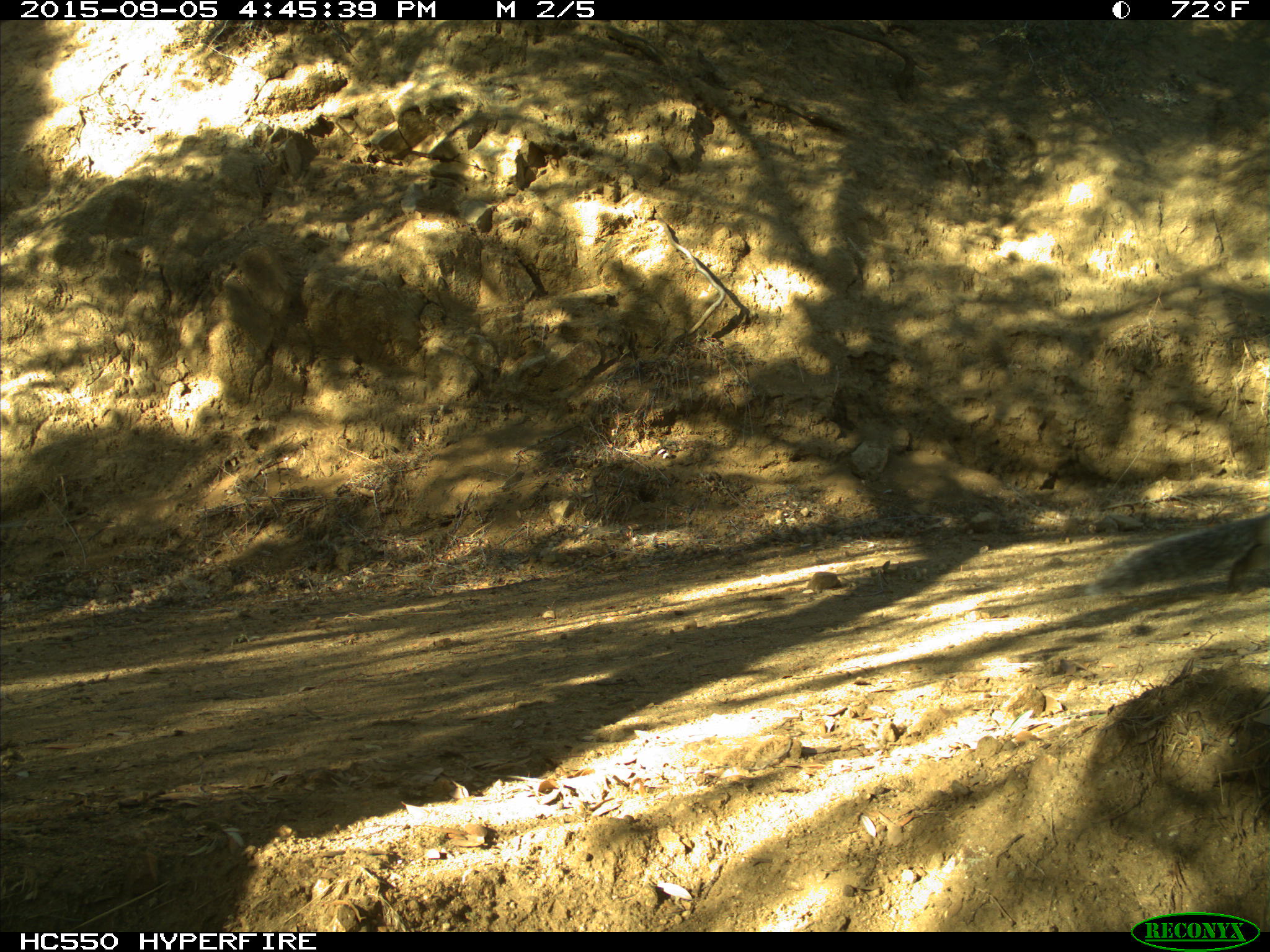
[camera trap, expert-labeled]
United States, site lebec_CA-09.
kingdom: Animalia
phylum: Chordata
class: Mammalia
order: Rodentia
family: Sciuridae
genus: Sciurus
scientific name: Sciurus carolinensis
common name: eastern gray squirrel